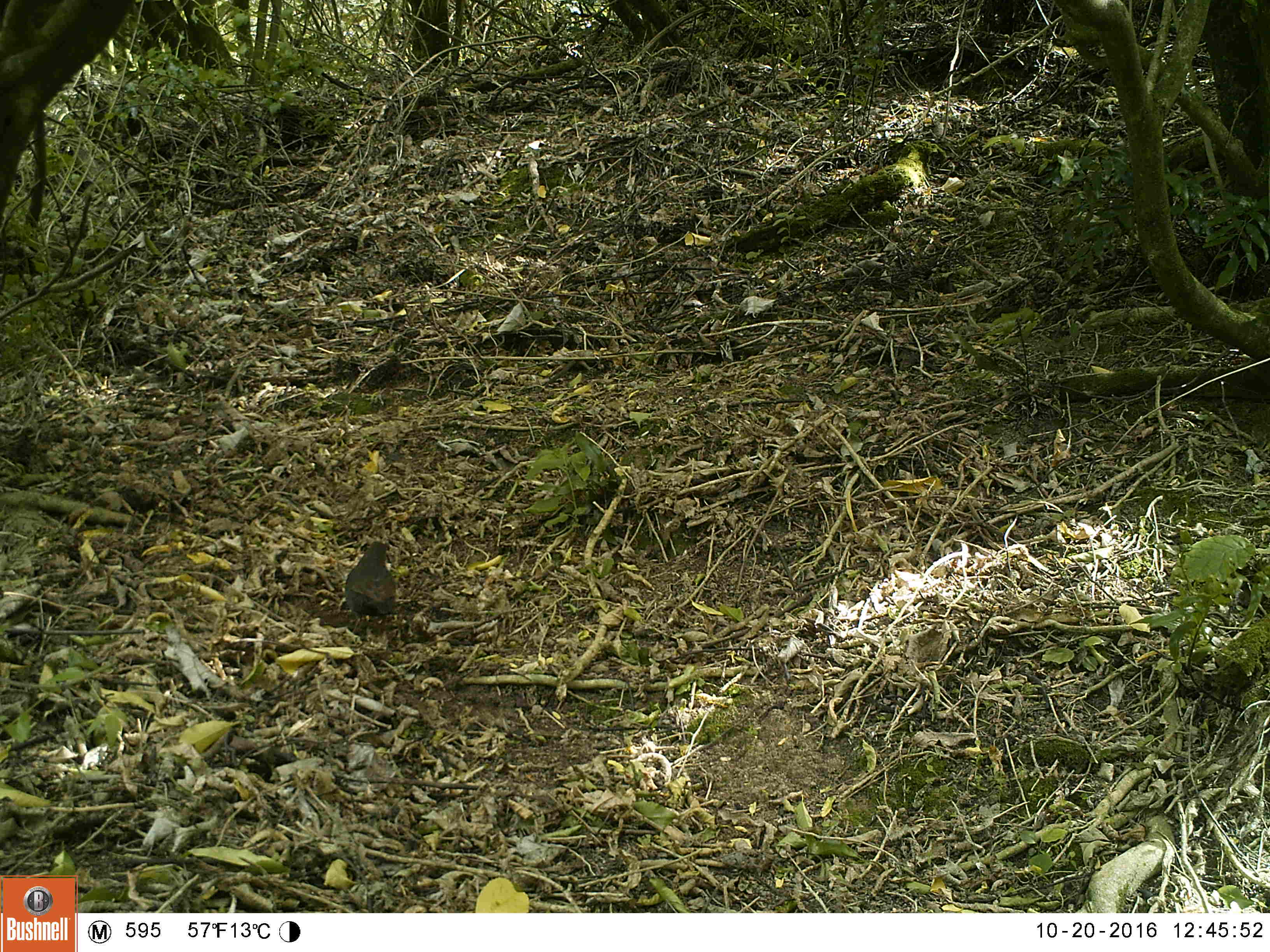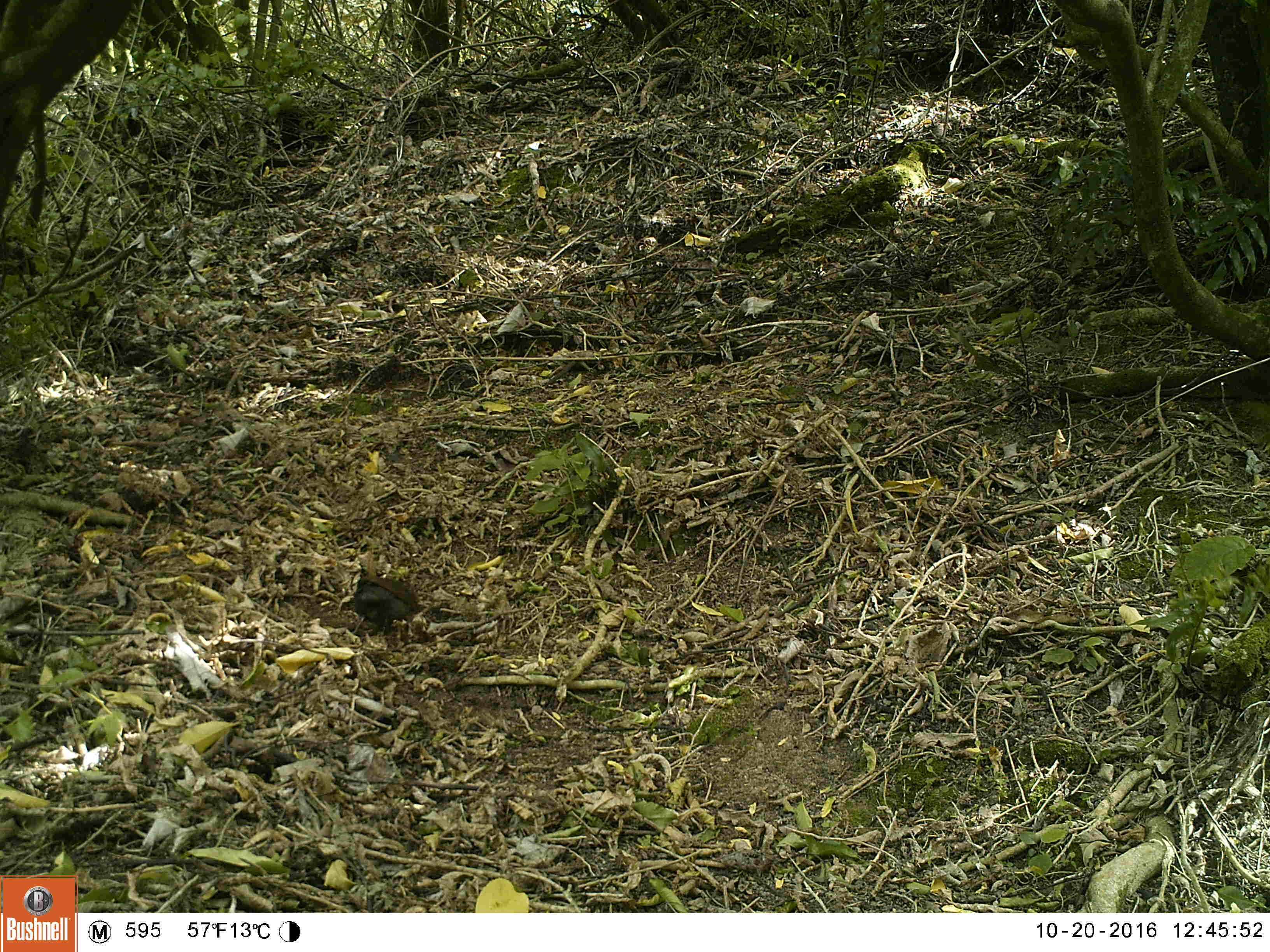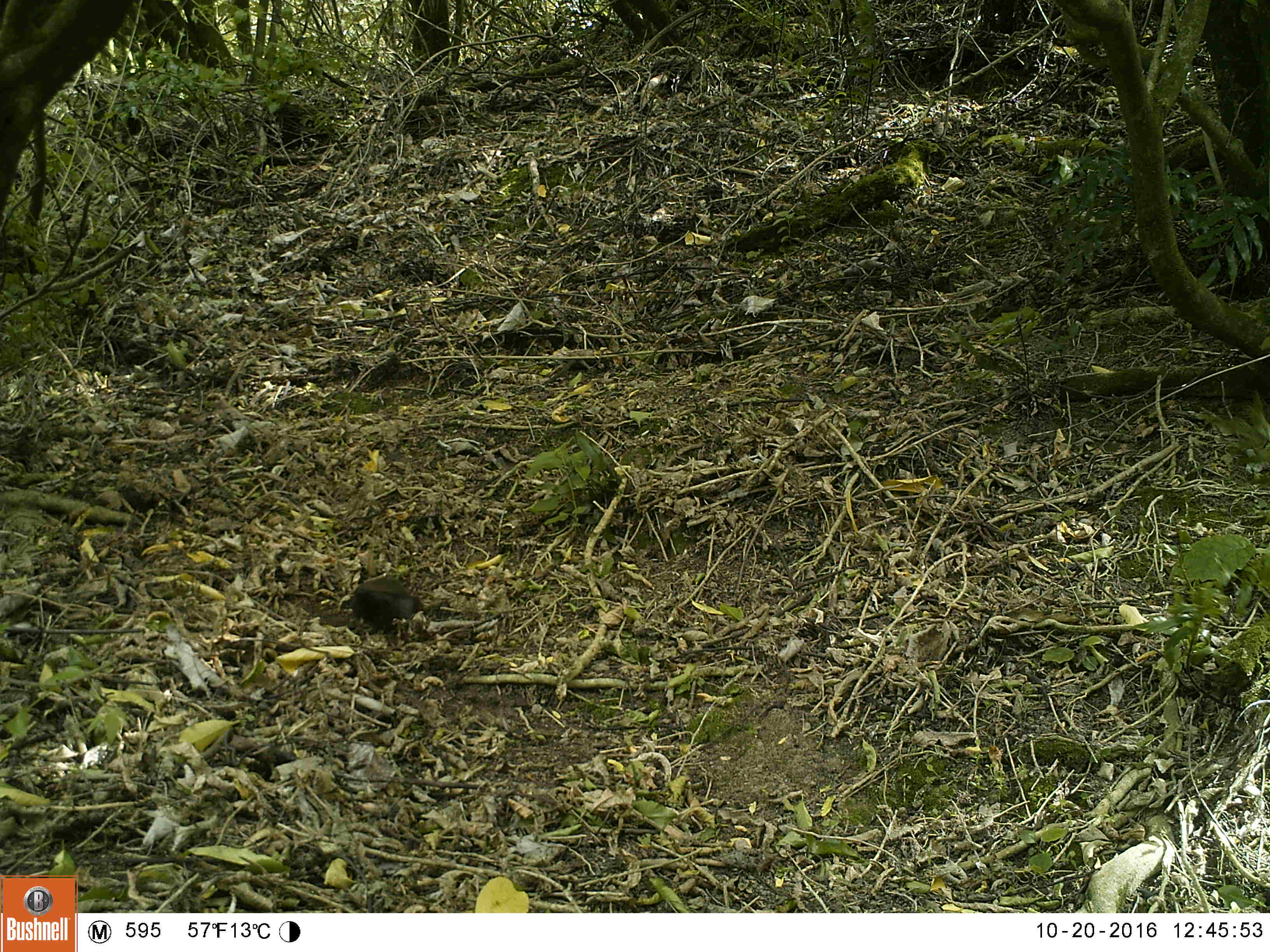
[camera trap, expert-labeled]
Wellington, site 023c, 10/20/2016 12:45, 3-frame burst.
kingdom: Animalia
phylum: Chordata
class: Aves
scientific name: Aves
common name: bird